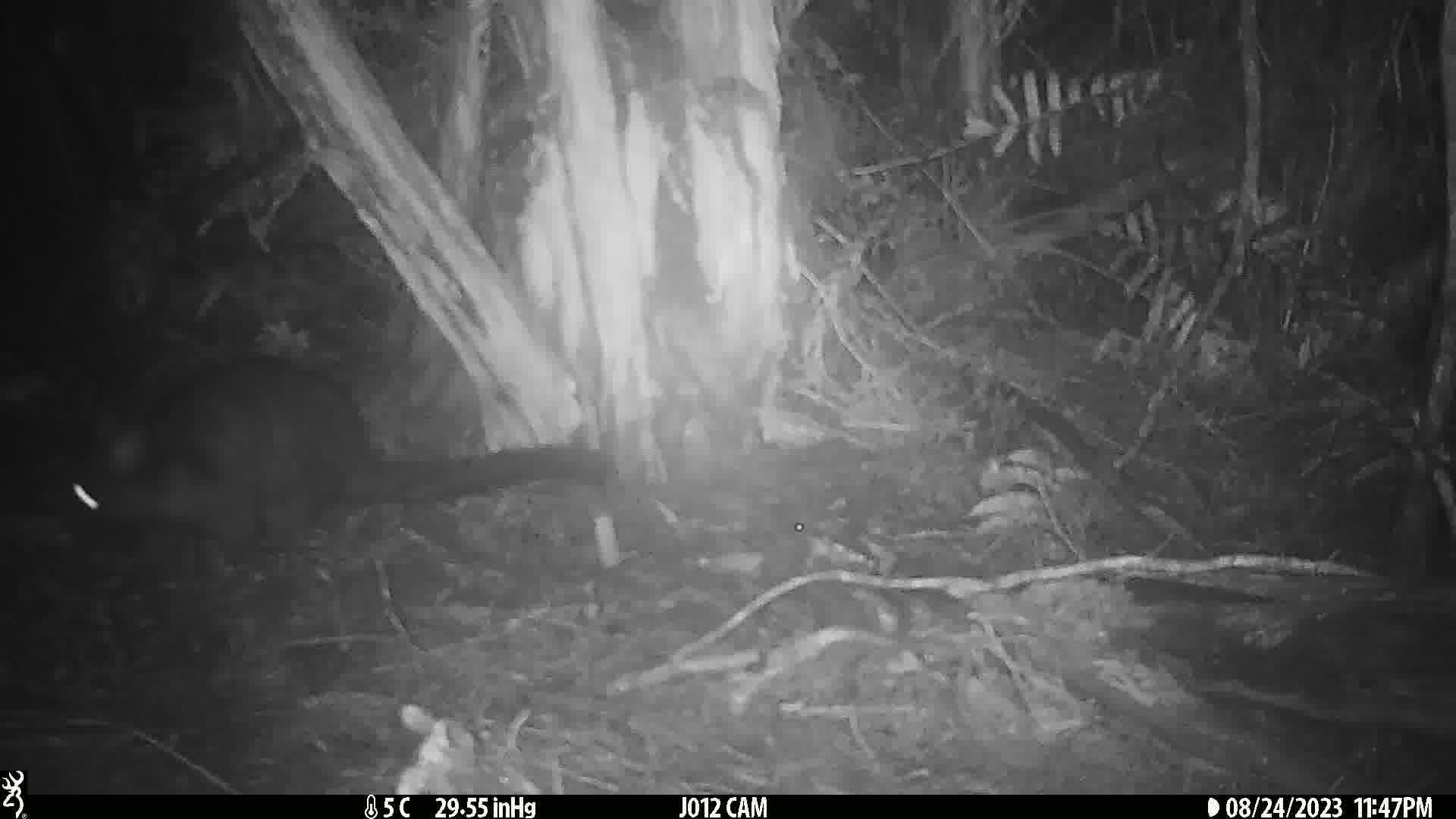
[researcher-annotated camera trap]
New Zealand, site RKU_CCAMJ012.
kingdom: Animalia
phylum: Chordata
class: Mammalia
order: Diprotodontia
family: Phalangeridae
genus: Trichosurus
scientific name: Trichosurus vulpecula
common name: common brushtail possum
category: possum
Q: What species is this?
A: Possum (common brushtail possum) (Trichosurus vulpecula).